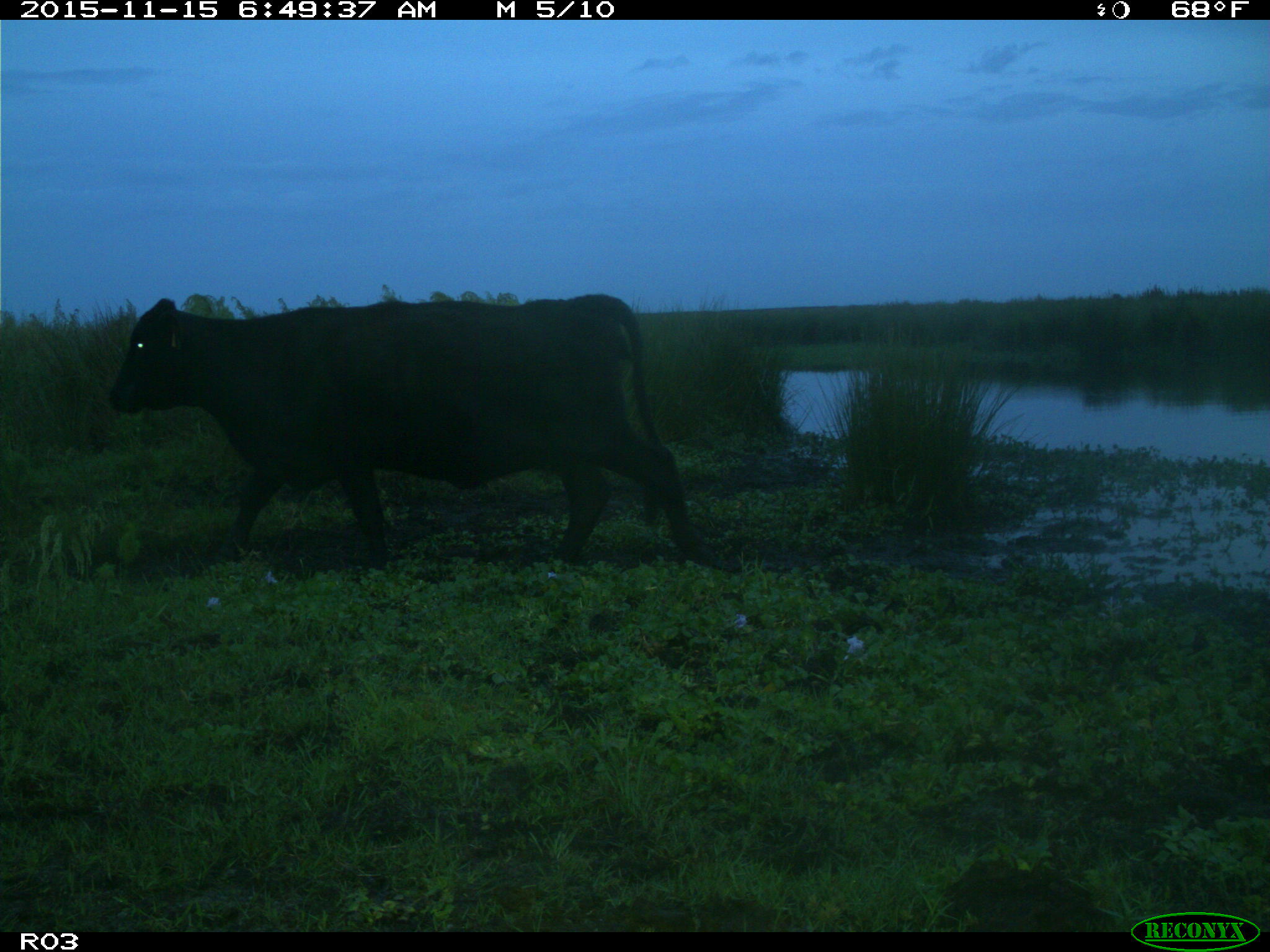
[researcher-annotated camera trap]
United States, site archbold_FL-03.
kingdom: Animalia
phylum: Chordata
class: Mammalia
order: Artiodactyla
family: Bovidae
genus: Bos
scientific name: Bos taurus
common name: domestic cow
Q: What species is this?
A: Bos taurus (domestic cow).